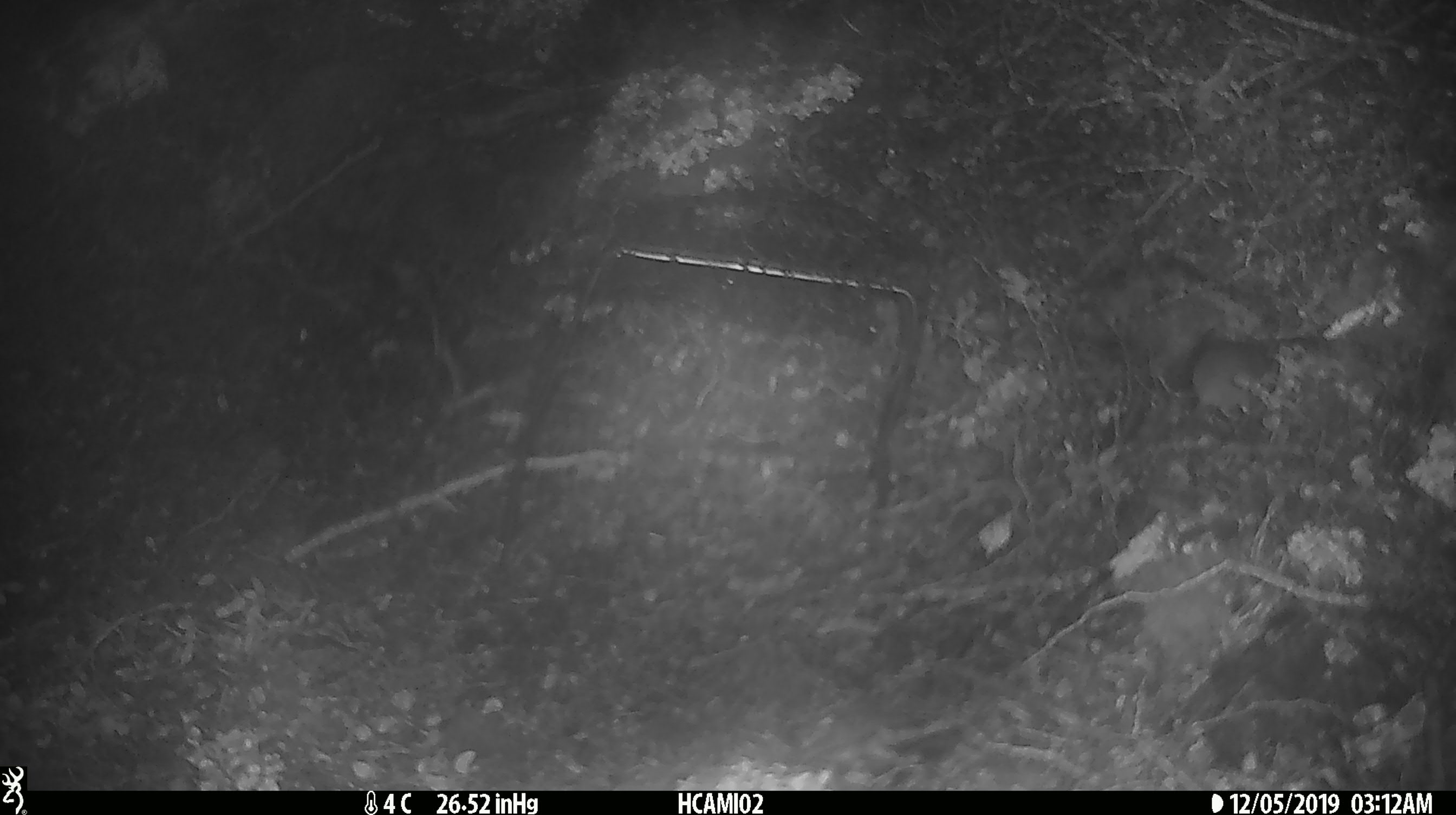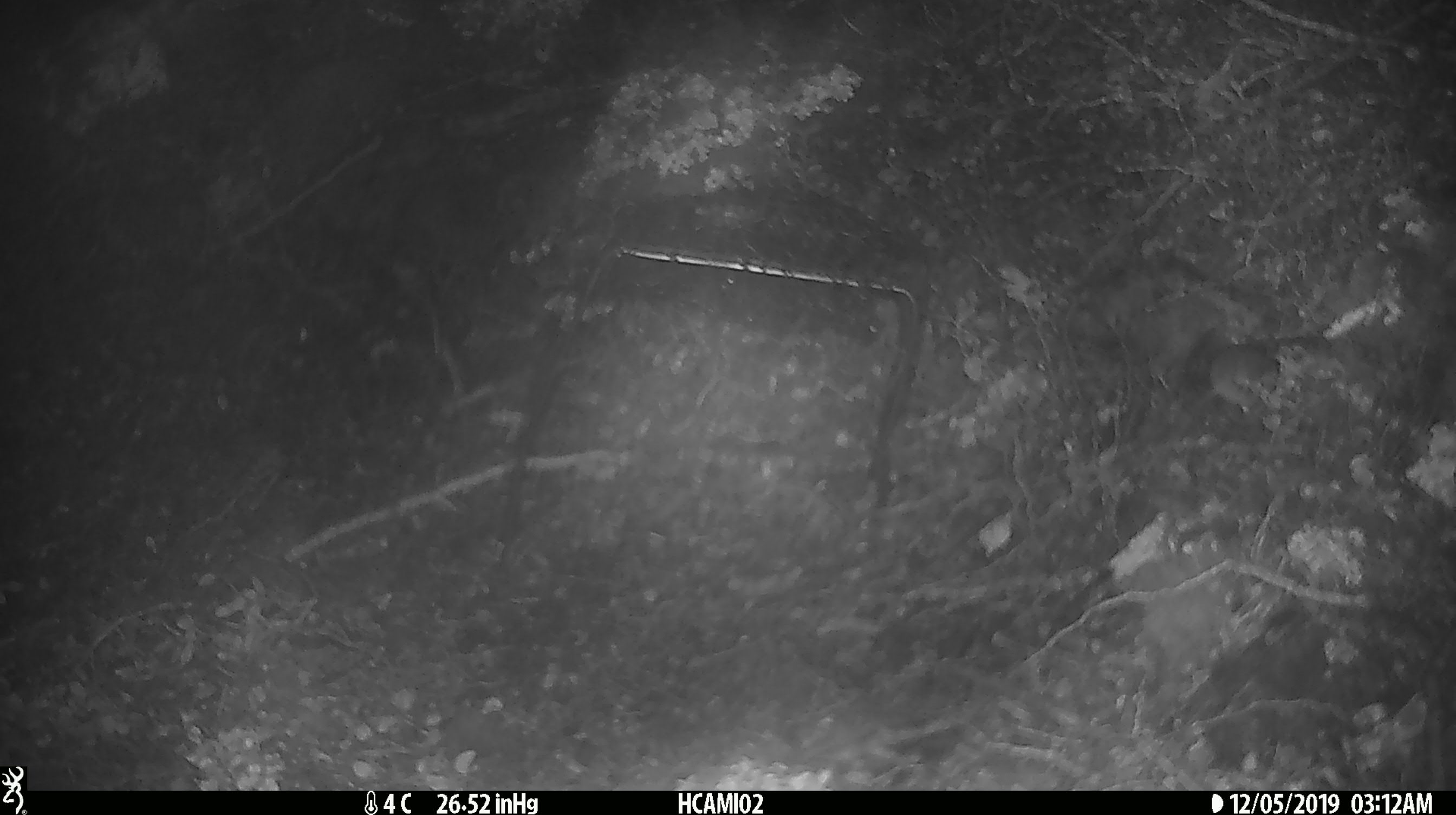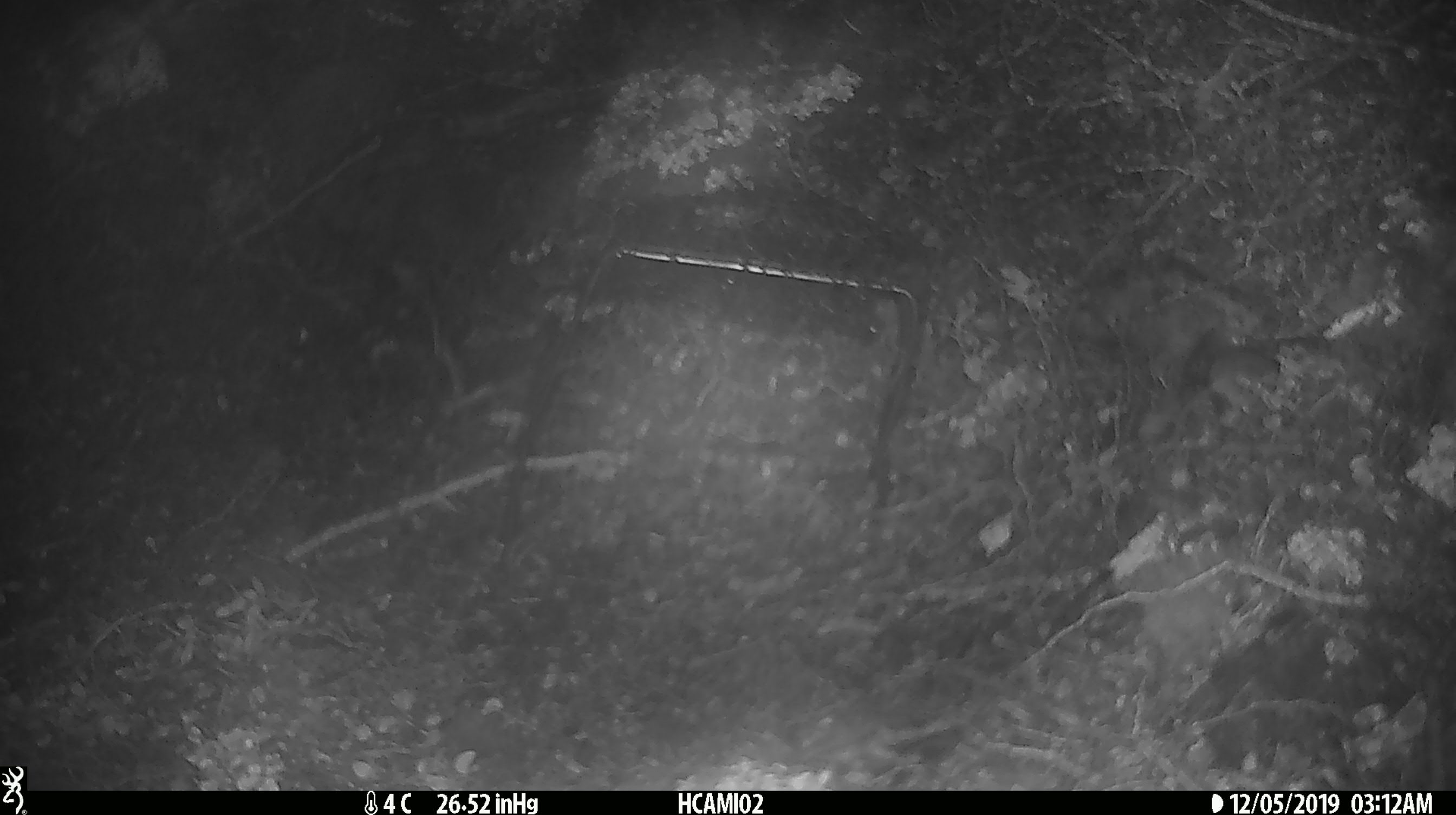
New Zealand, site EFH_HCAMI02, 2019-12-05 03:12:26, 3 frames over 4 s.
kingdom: Animalia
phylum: Chordata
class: Mammalia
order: Rodentia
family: Muridae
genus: Mus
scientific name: Mus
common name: mouse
Mouse (Mus).